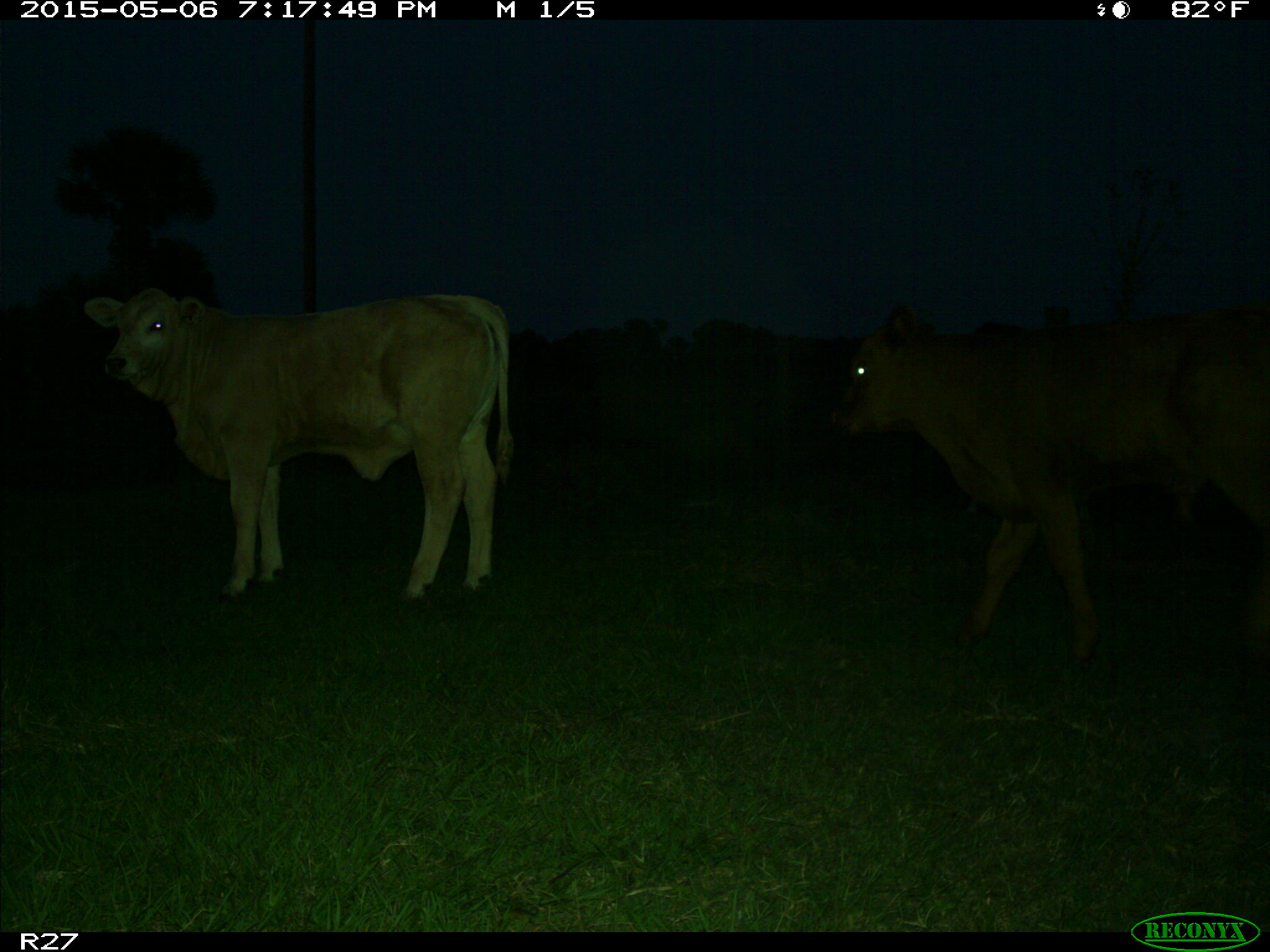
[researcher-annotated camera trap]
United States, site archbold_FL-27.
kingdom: Animalia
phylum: Chordata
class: Mammalia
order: Artiodactyla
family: Bovidae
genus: Bos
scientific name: Bos taurus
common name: domestic cow